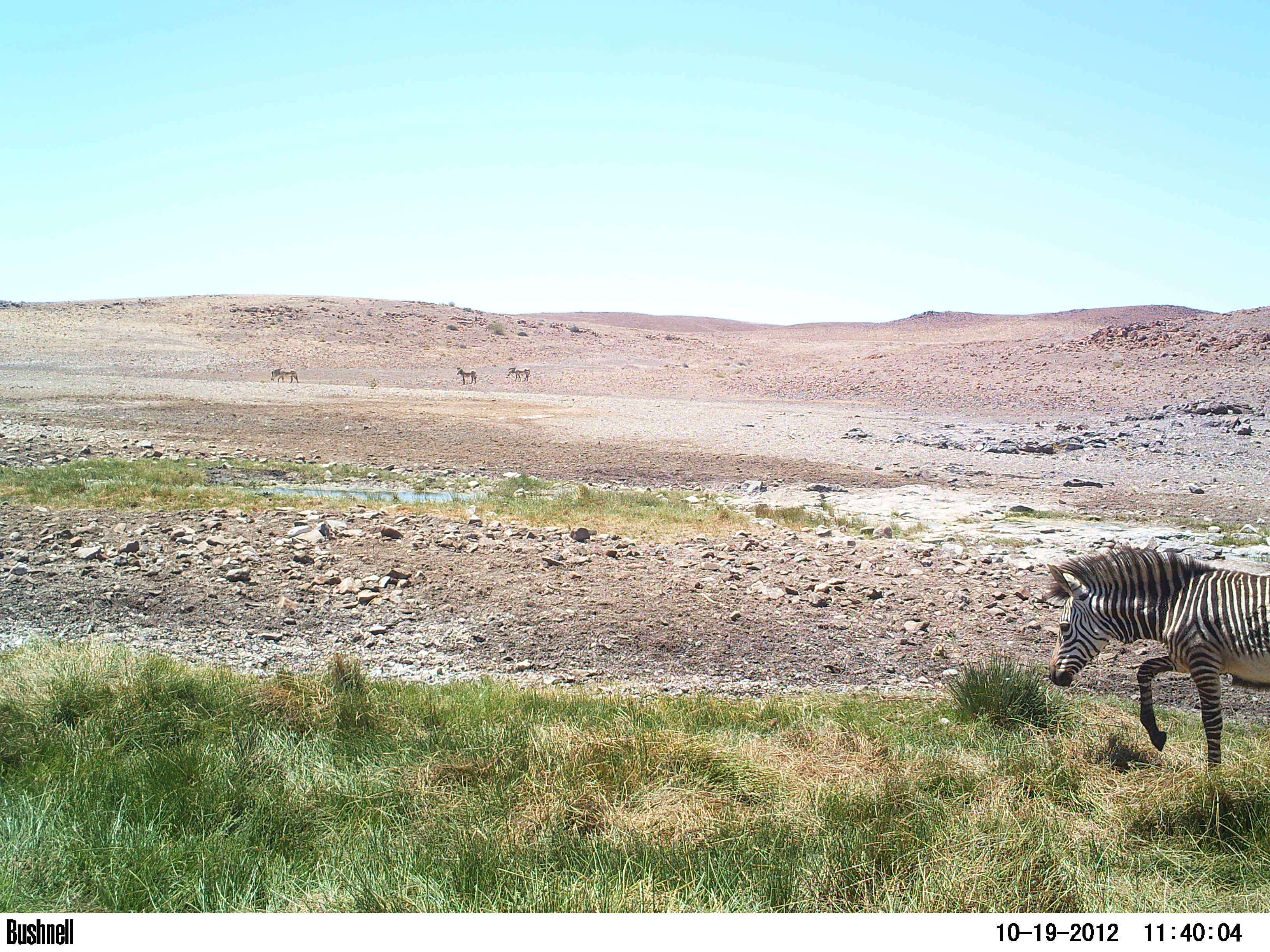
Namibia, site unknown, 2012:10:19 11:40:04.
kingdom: Animalia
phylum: Chordata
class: Mammalia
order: Perissodactyla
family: Equidae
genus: Equus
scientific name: Equus zebra hartmannae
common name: hartmann's mountain zebra